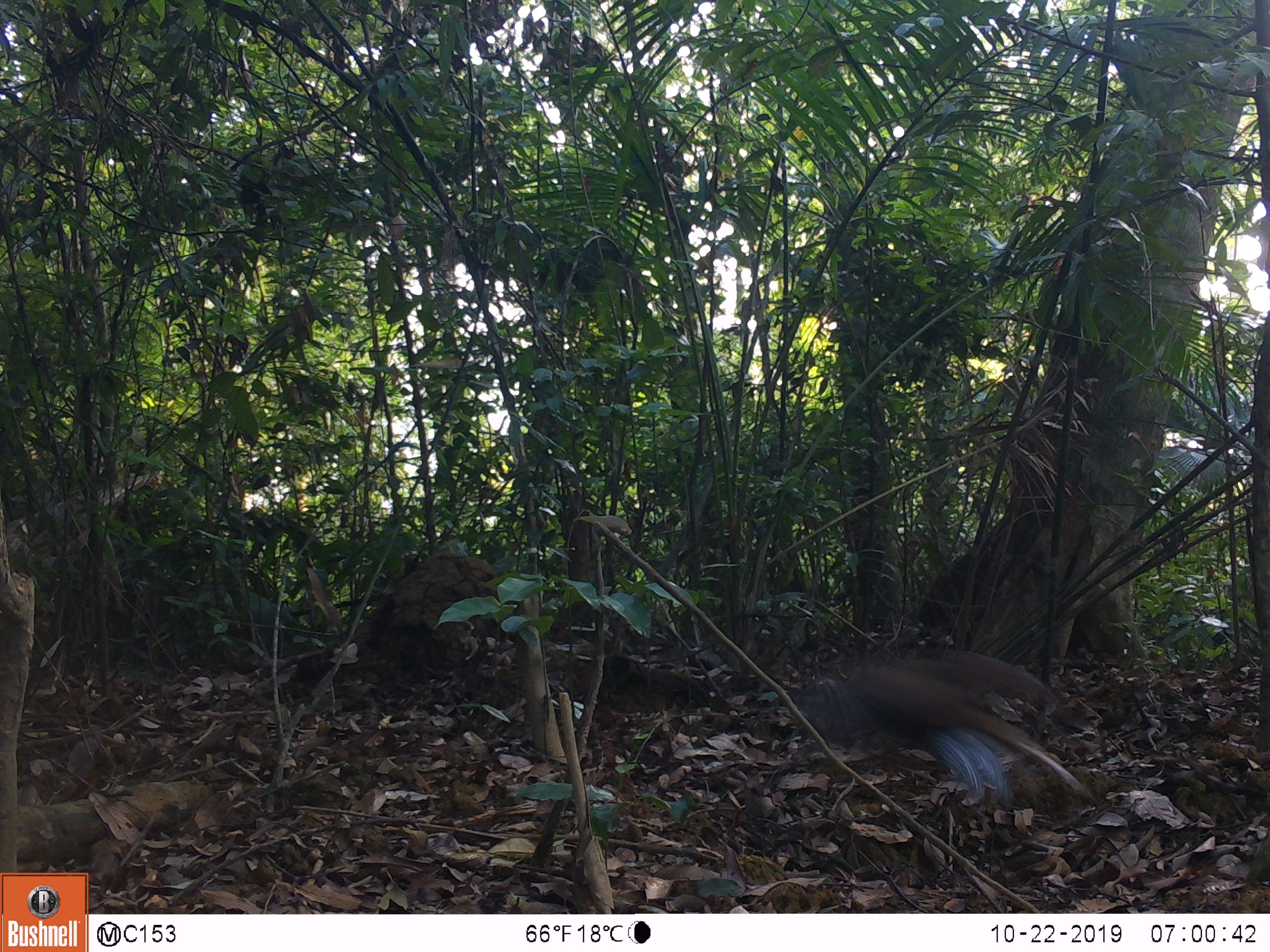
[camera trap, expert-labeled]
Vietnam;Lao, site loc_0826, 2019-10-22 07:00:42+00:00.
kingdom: Animalia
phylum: Chordata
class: Aves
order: Galliformes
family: Phasianidae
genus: Lophura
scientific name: Lophura nycthemera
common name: silver pheasant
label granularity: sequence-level